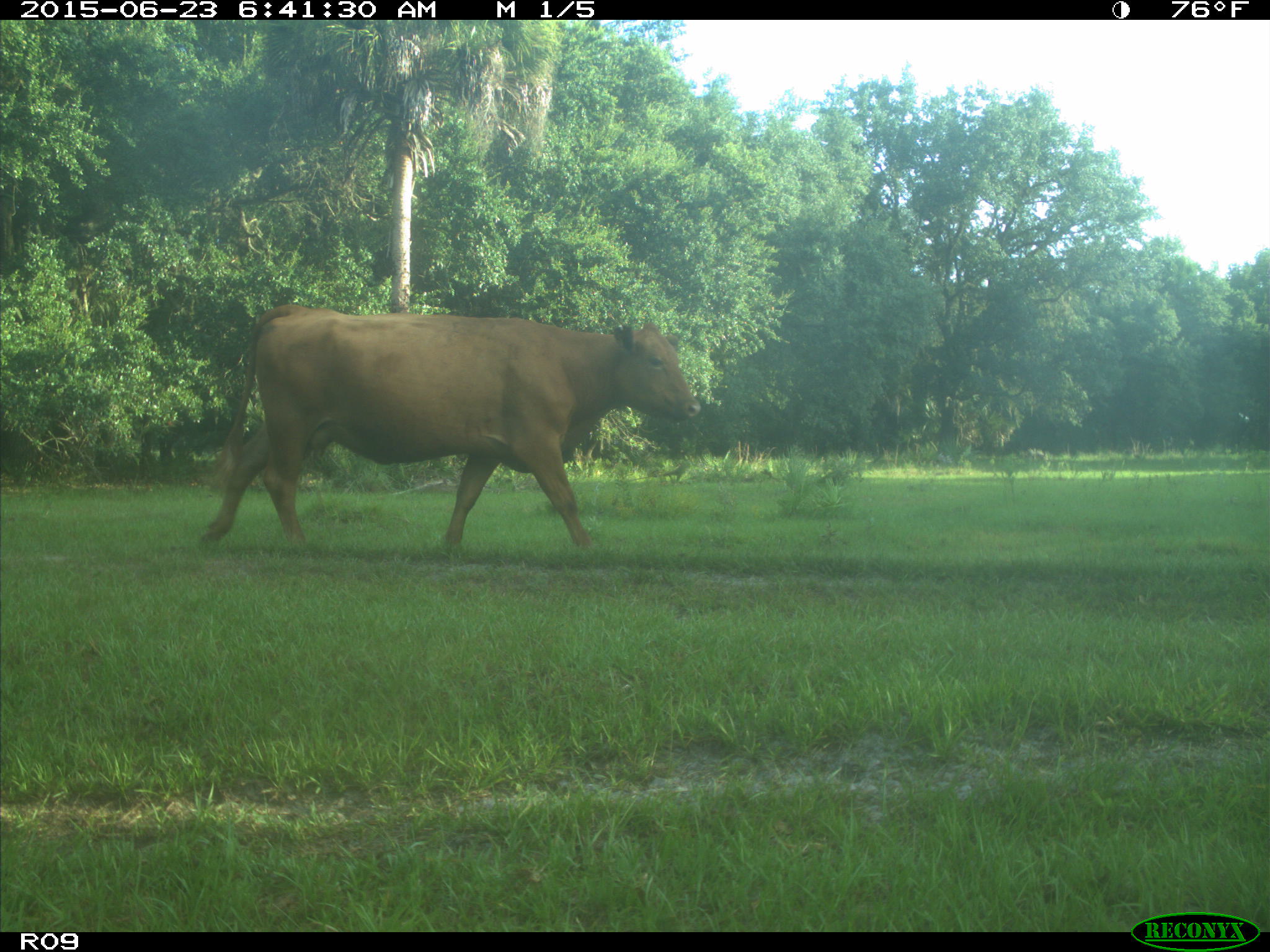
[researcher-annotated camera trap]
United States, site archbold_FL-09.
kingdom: Animalia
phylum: Chordata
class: Mammalia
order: Artiodactyla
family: Bovidae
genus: Bos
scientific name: Bos taurus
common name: domestic cow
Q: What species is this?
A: Bos taurus (domestic cow).